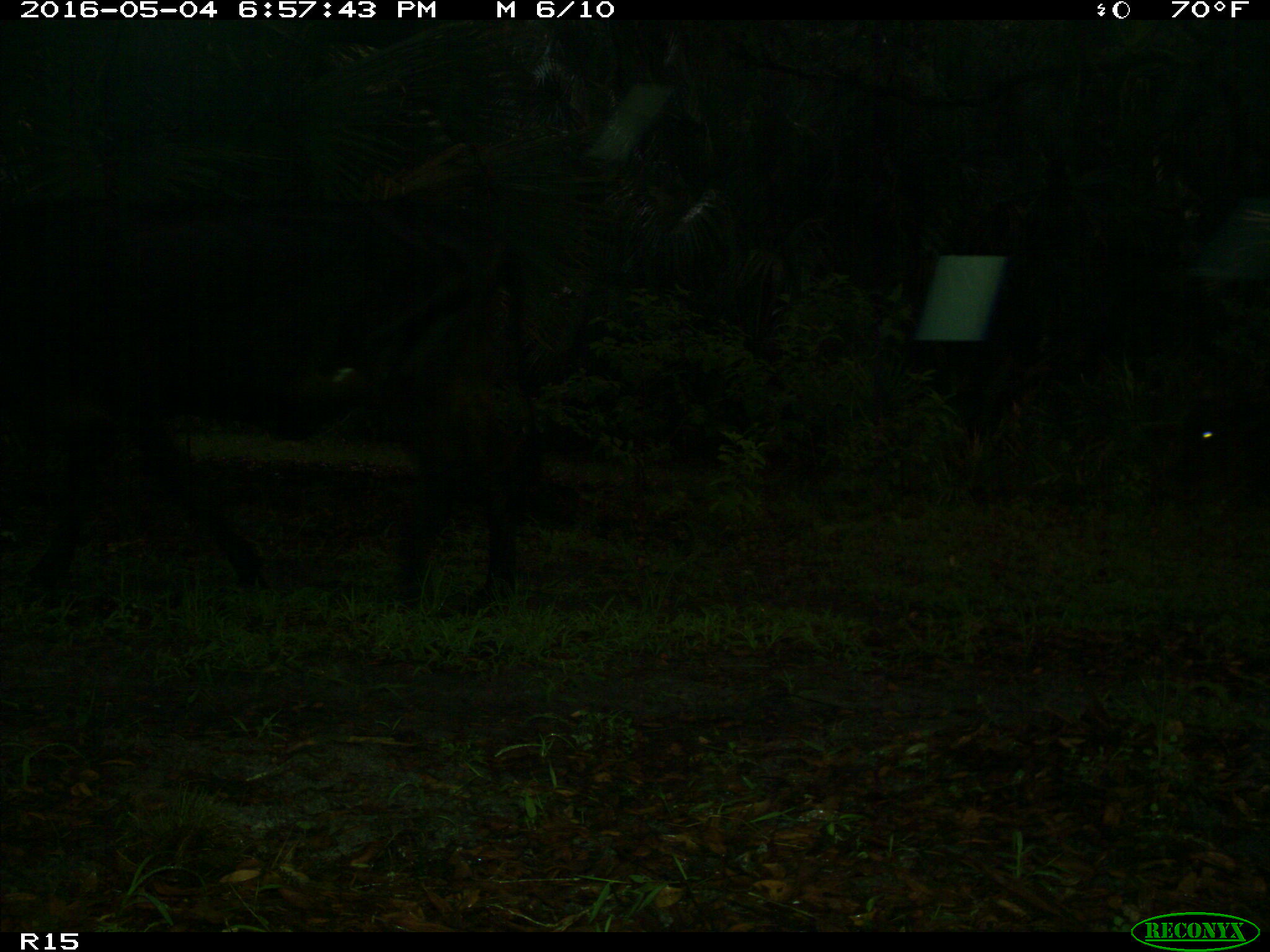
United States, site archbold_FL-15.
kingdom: Animalia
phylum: Chordata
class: Mammalia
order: Artiodactyla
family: Bovidae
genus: Bos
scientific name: Bos taurus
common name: domestic cow